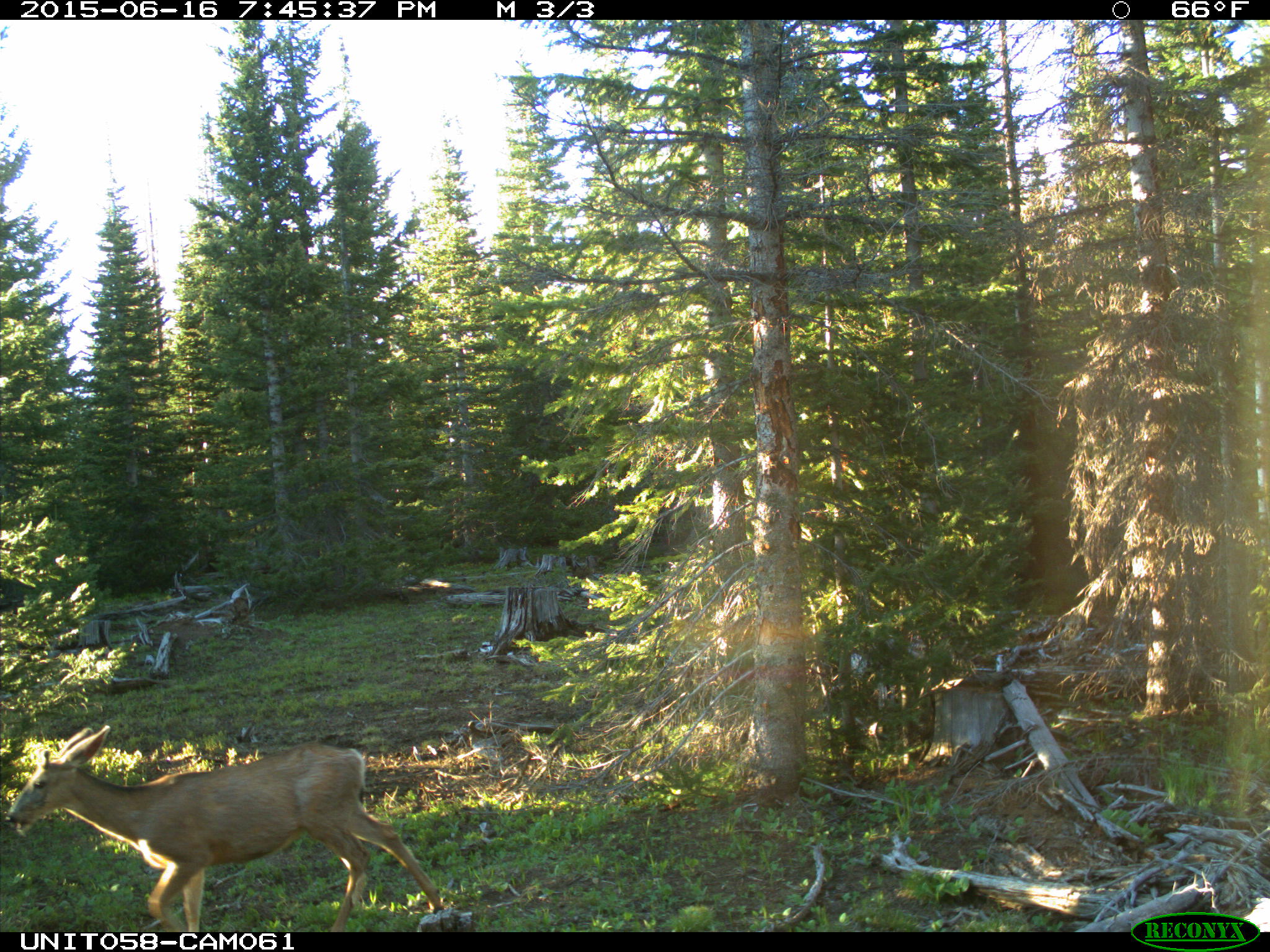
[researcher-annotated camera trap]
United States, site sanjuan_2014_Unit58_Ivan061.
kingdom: Animalia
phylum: Chordata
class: Mammalia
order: Artiodactyla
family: Cervidae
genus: Odocoileus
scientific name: Odocoileus hemionus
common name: mule deer